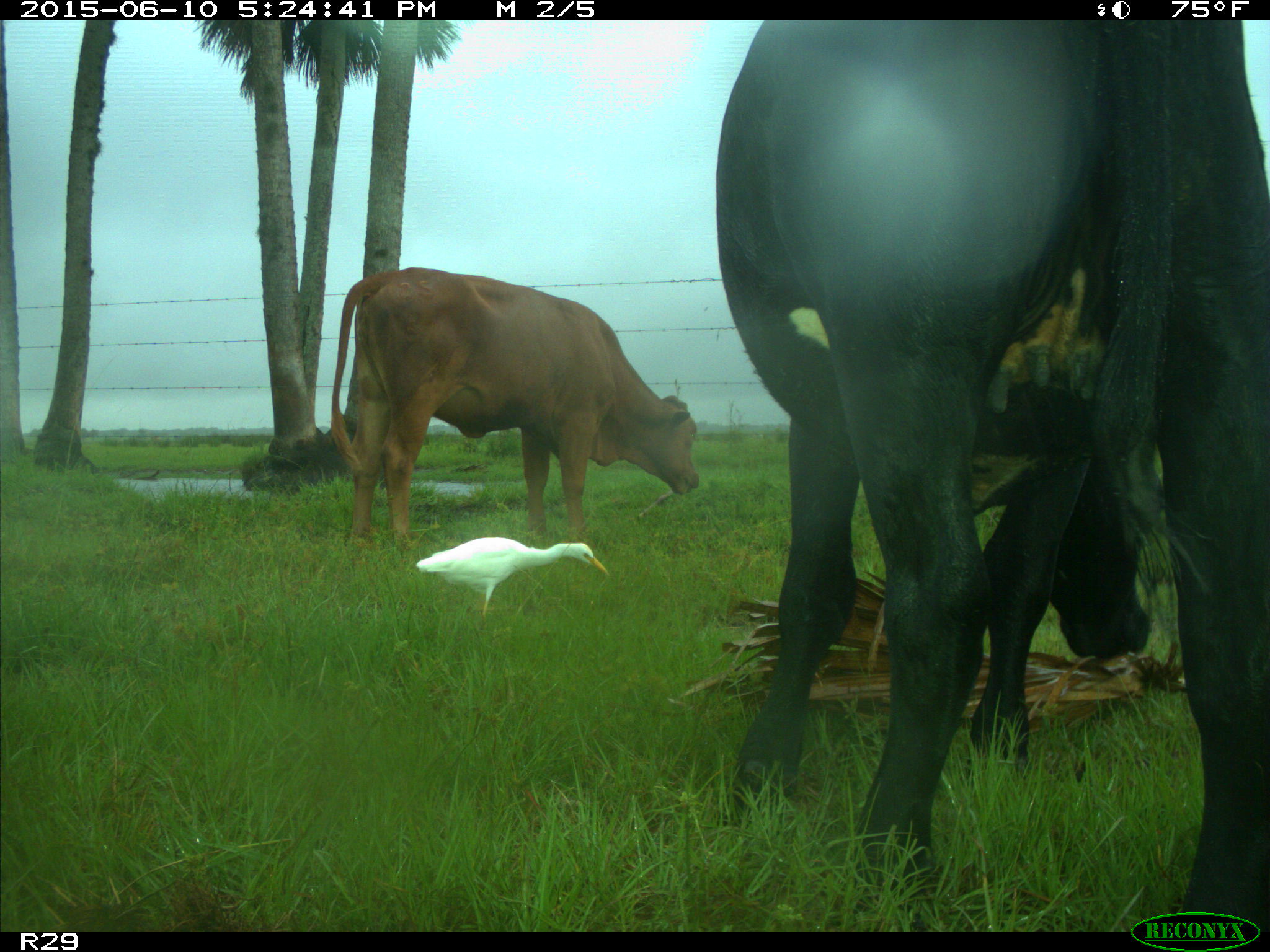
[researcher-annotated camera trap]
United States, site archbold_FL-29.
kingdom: Animalia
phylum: Chordata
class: Mammalia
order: Artiodactyla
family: Bovidae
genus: Bos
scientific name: Bos taurus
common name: domestic cow